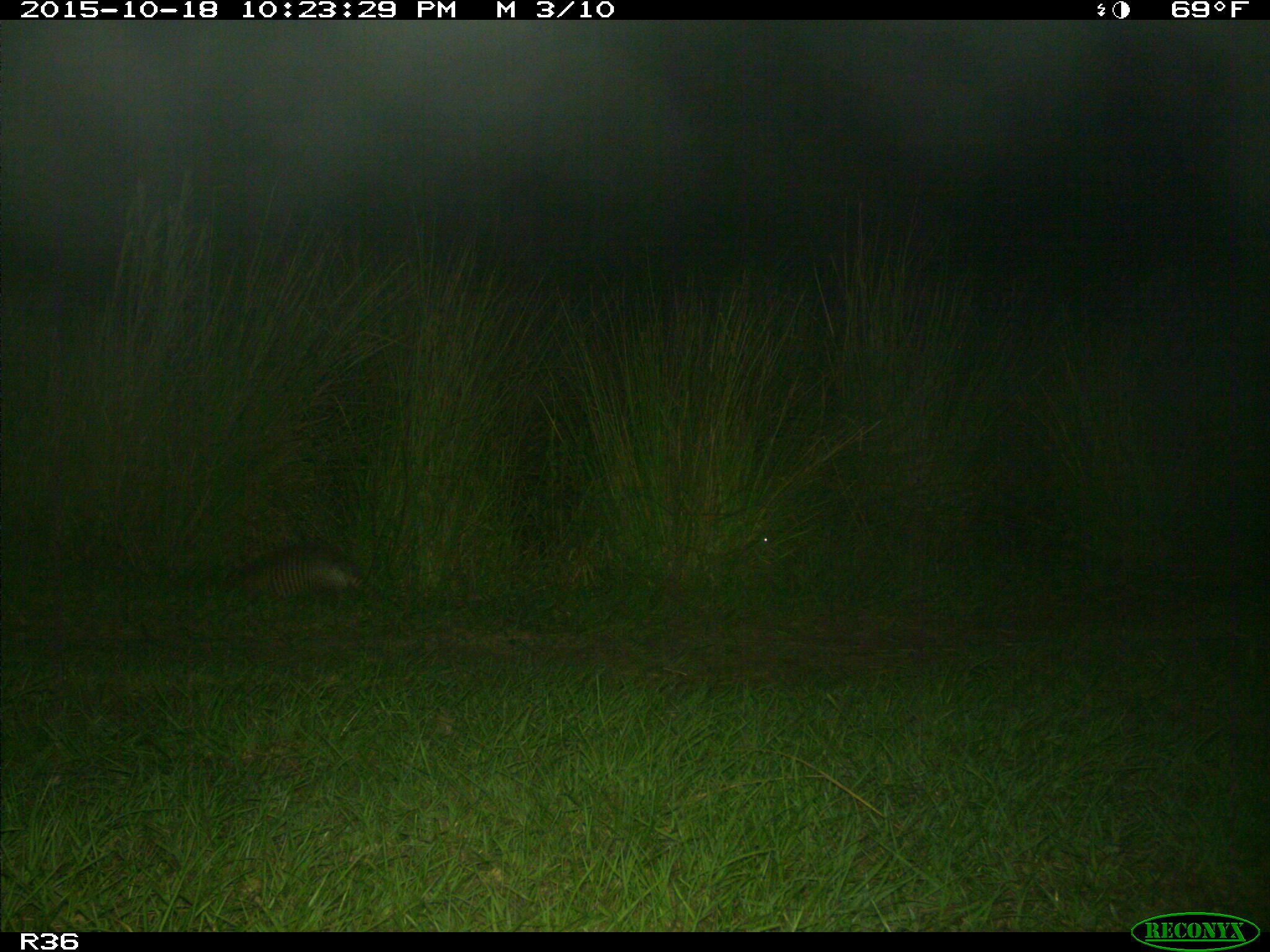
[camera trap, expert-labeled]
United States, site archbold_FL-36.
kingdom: Animalia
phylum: Chordata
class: Mammalia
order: Cingulata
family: Dasypodidae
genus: Dasypus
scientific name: Dasypus novemcinctus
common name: nine-banded armadillo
Dasypus novemcinctus (nine-banded armadillo).